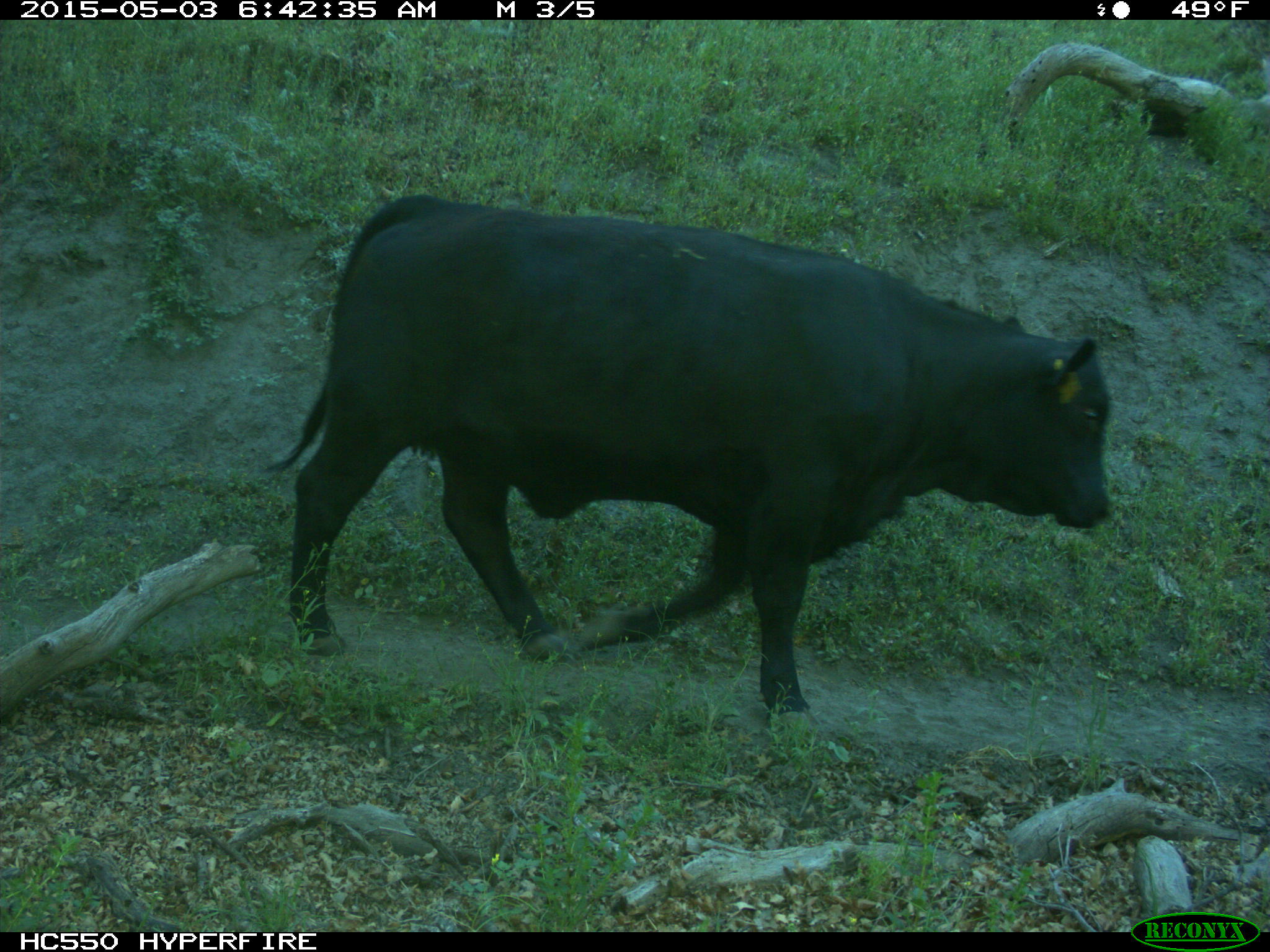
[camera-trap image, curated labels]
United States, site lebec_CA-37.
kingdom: Animalia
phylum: Chordata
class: Mammalia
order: Artiodactyla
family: Bovidae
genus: Bos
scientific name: Bos taurus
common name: domestic cow